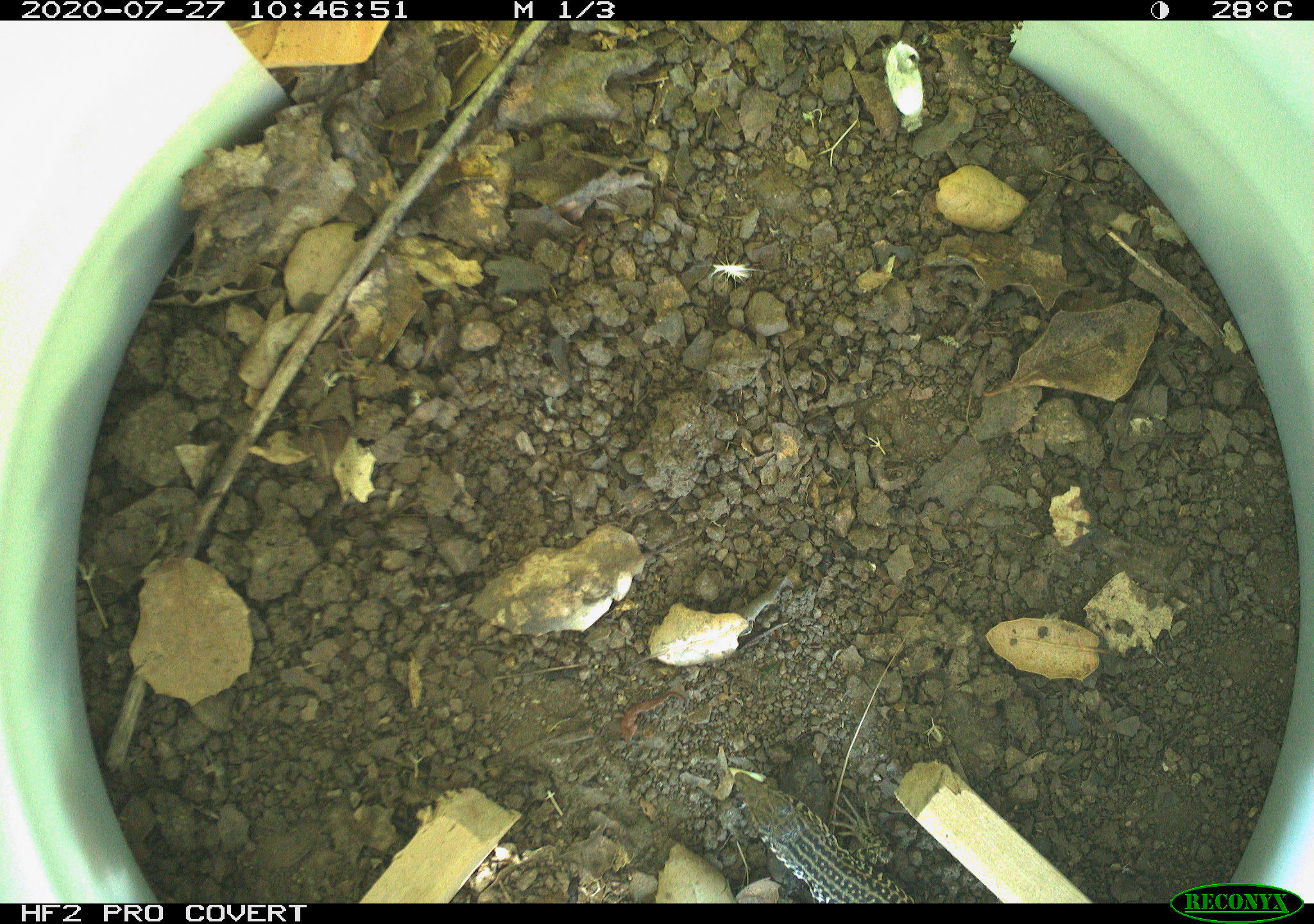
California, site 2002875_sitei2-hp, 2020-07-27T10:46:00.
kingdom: Animalia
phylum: Chordata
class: Reptilia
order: Squamata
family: Teiidae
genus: Aspidoscelis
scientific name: Aspidoscelis tigris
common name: western whiptail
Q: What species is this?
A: Western whiptail (Aspidoscelis tigris).